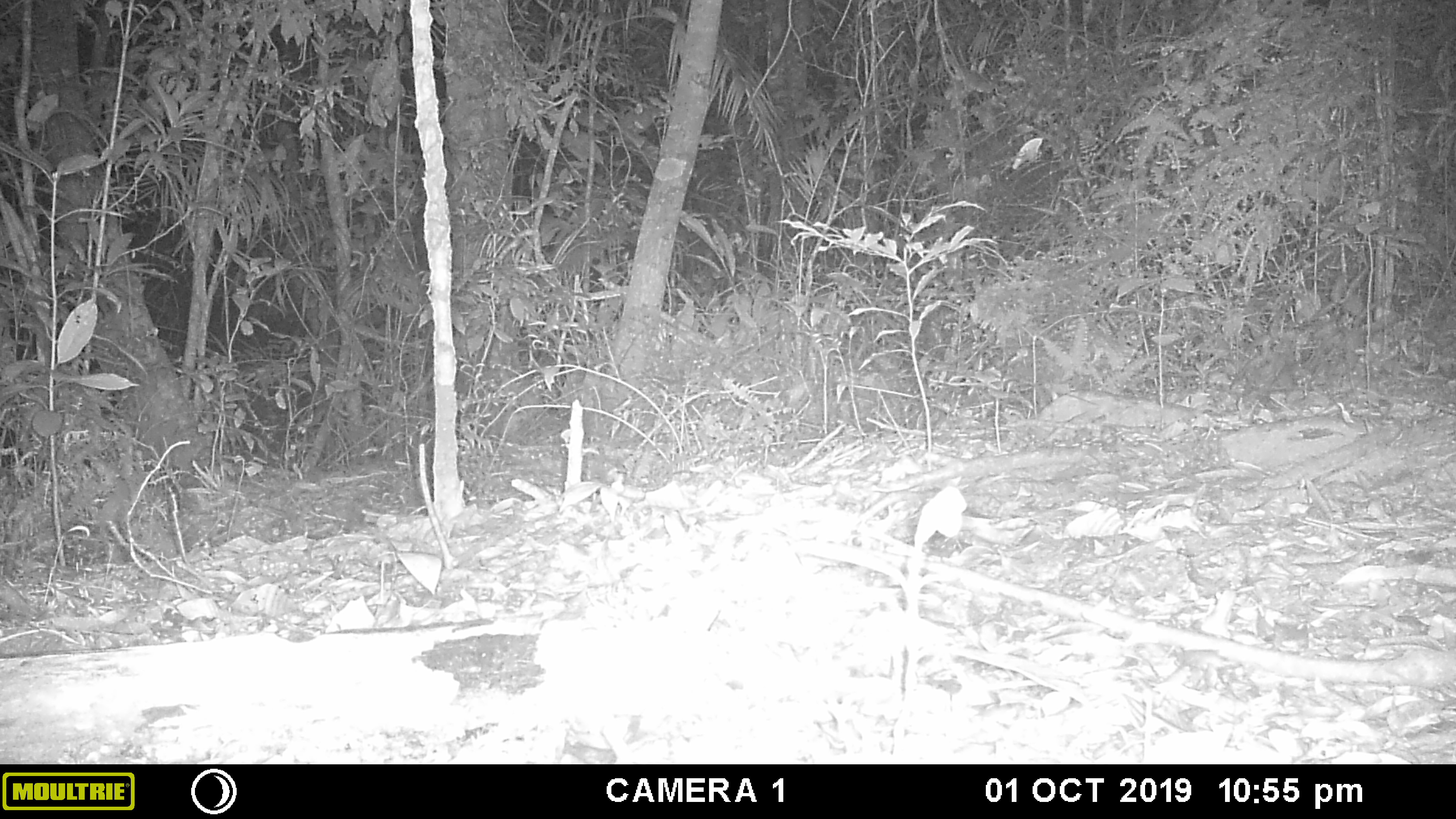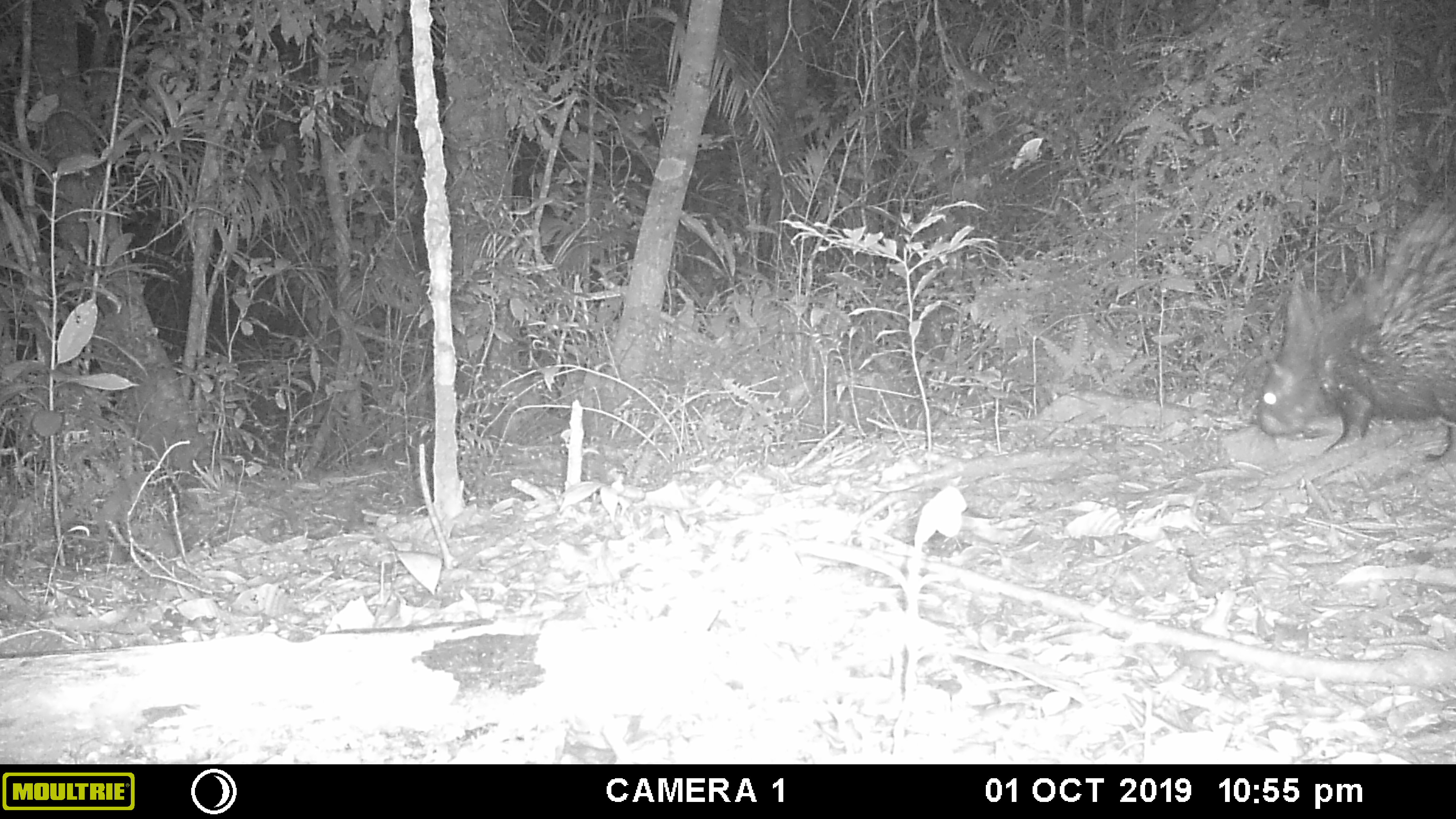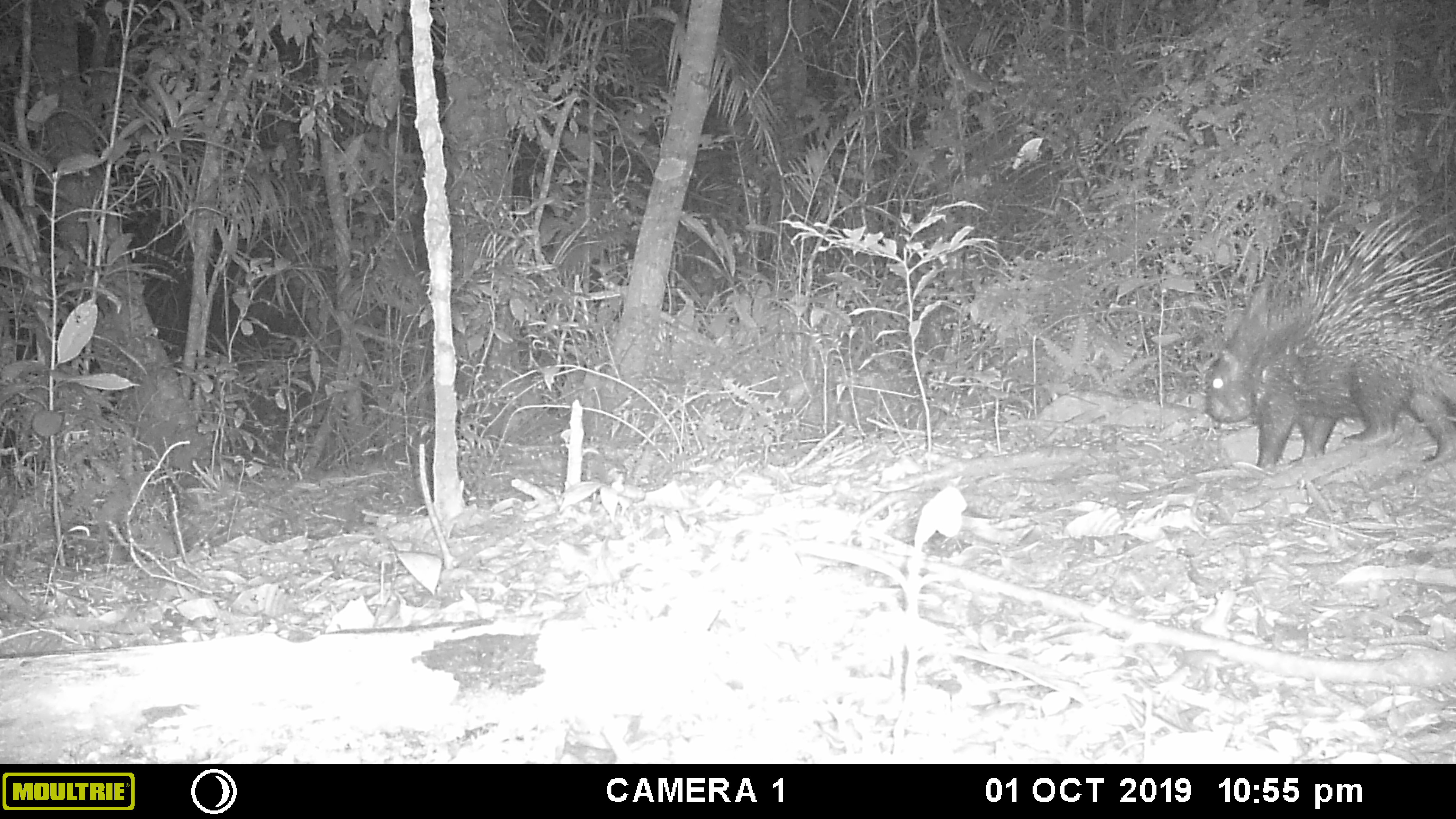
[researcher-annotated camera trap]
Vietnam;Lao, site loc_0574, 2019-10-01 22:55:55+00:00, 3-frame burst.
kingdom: Animalia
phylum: Chordata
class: Mammalia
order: Rodentia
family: Hystricidae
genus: Hystrix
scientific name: Hystrix brachyura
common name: malayan porcupine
Malayan porcupine (Hystrix brachyura). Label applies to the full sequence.